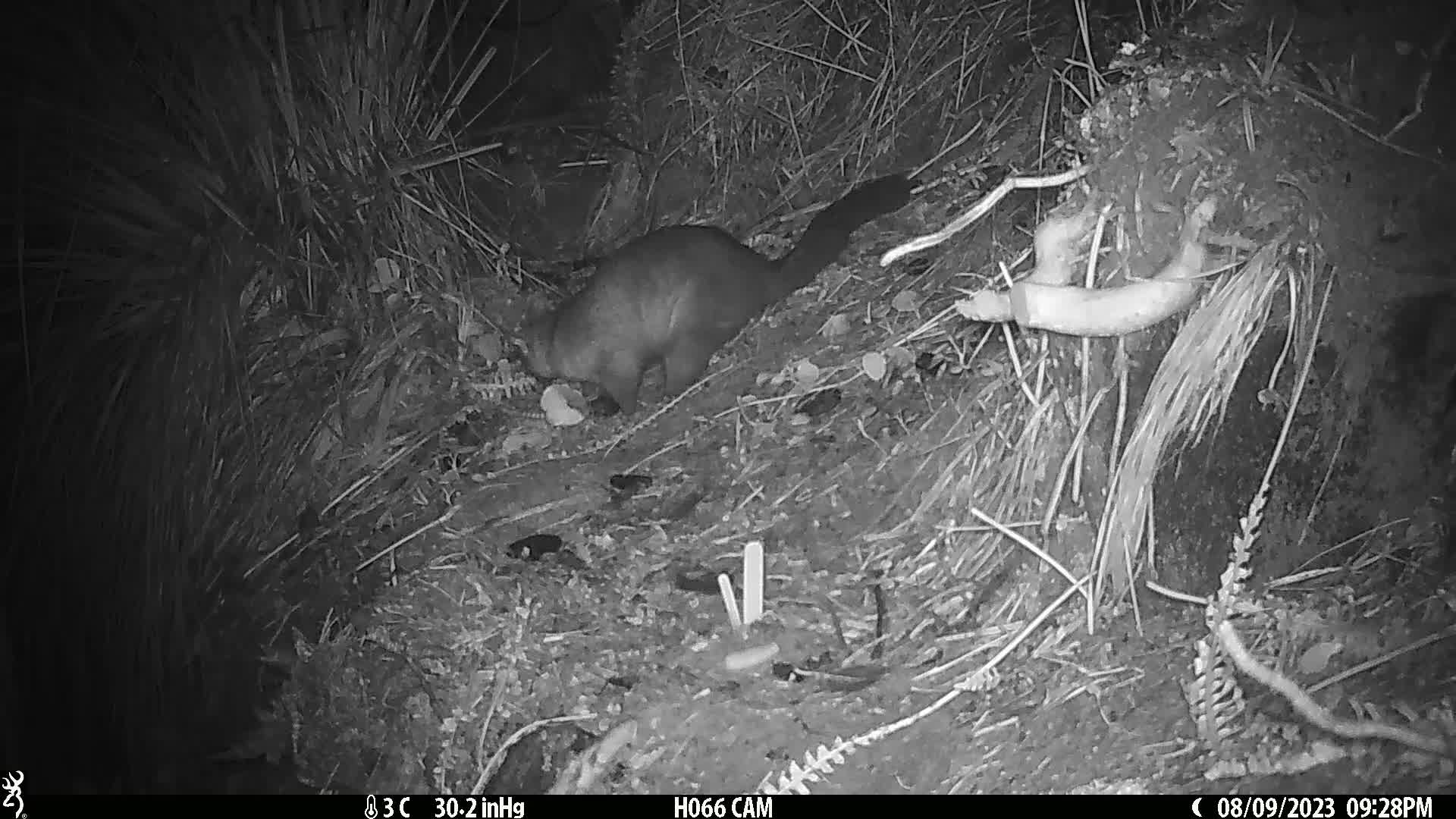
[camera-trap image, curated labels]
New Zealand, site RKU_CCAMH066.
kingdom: Animalia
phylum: Chordata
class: Mammalia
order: Diprotodontia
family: Phalangeridae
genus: Trichosurus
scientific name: Trichosurus vulpecula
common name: common brushtail possum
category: possum